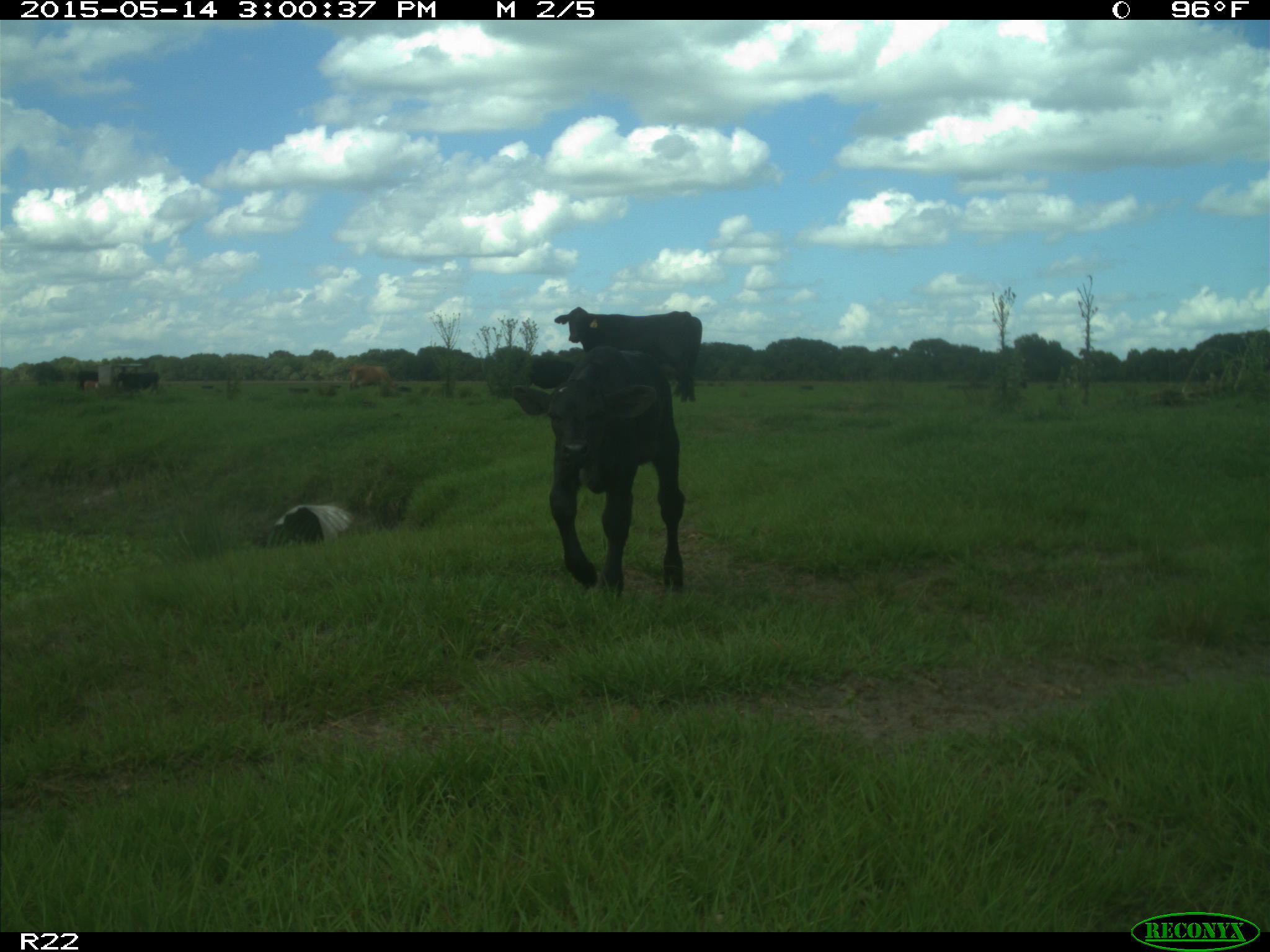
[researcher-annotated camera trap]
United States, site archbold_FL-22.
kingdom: Animalia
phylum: Chordata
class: Mammalia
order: Artiodactyla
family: Bovidae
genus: Bos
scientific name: Bos taurus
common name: domestic cow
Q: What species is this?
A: Bos taurus (domestic cow).